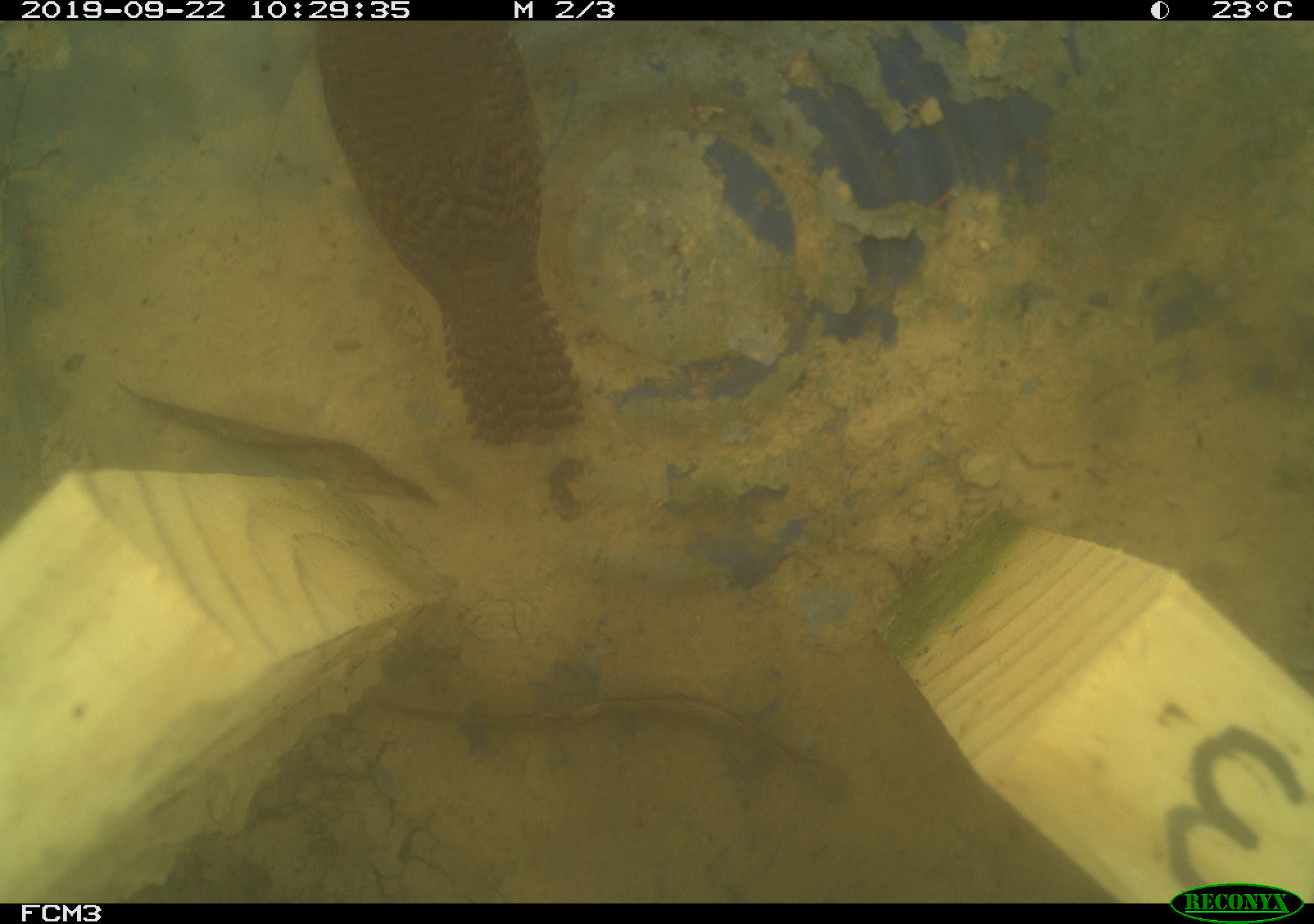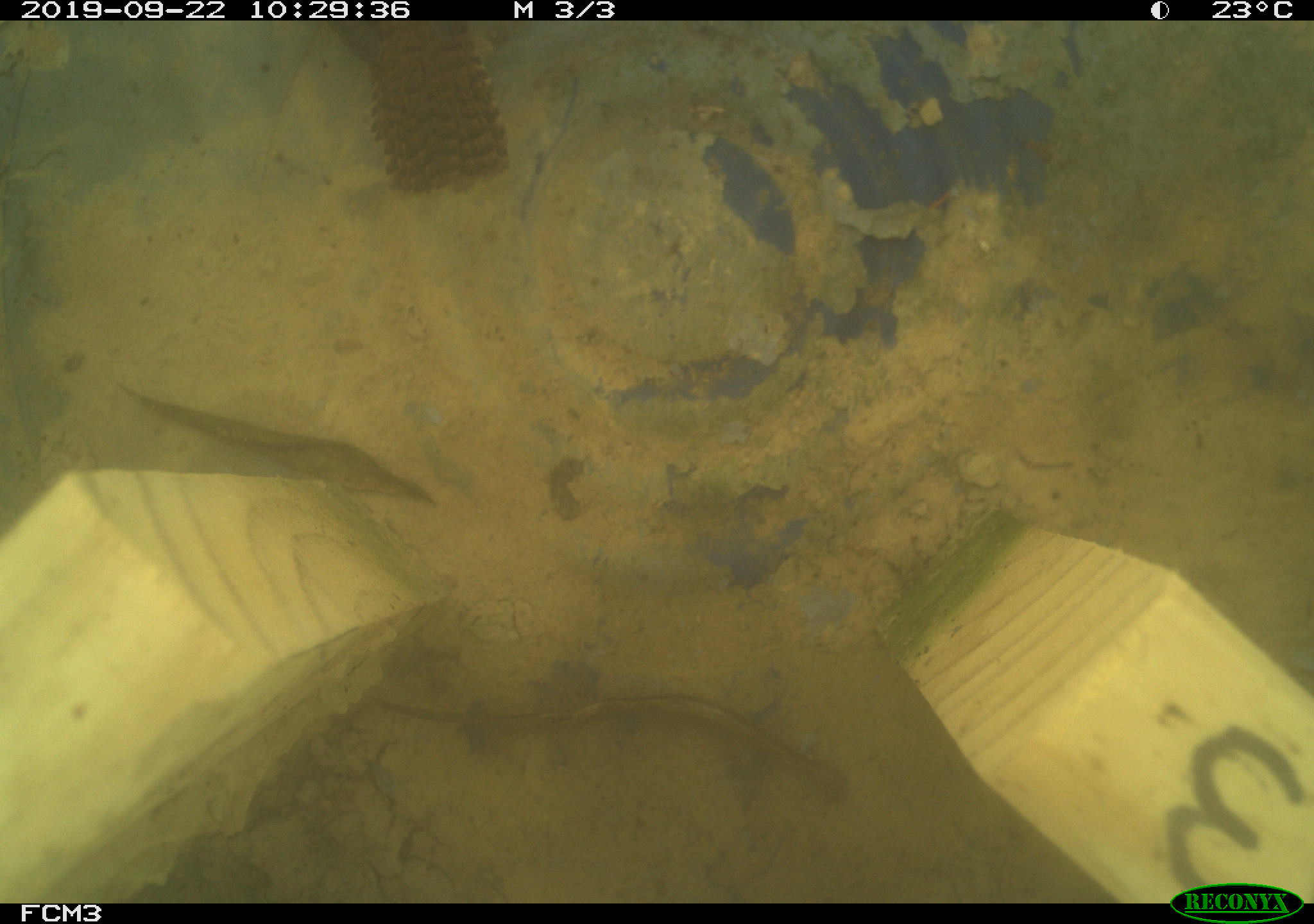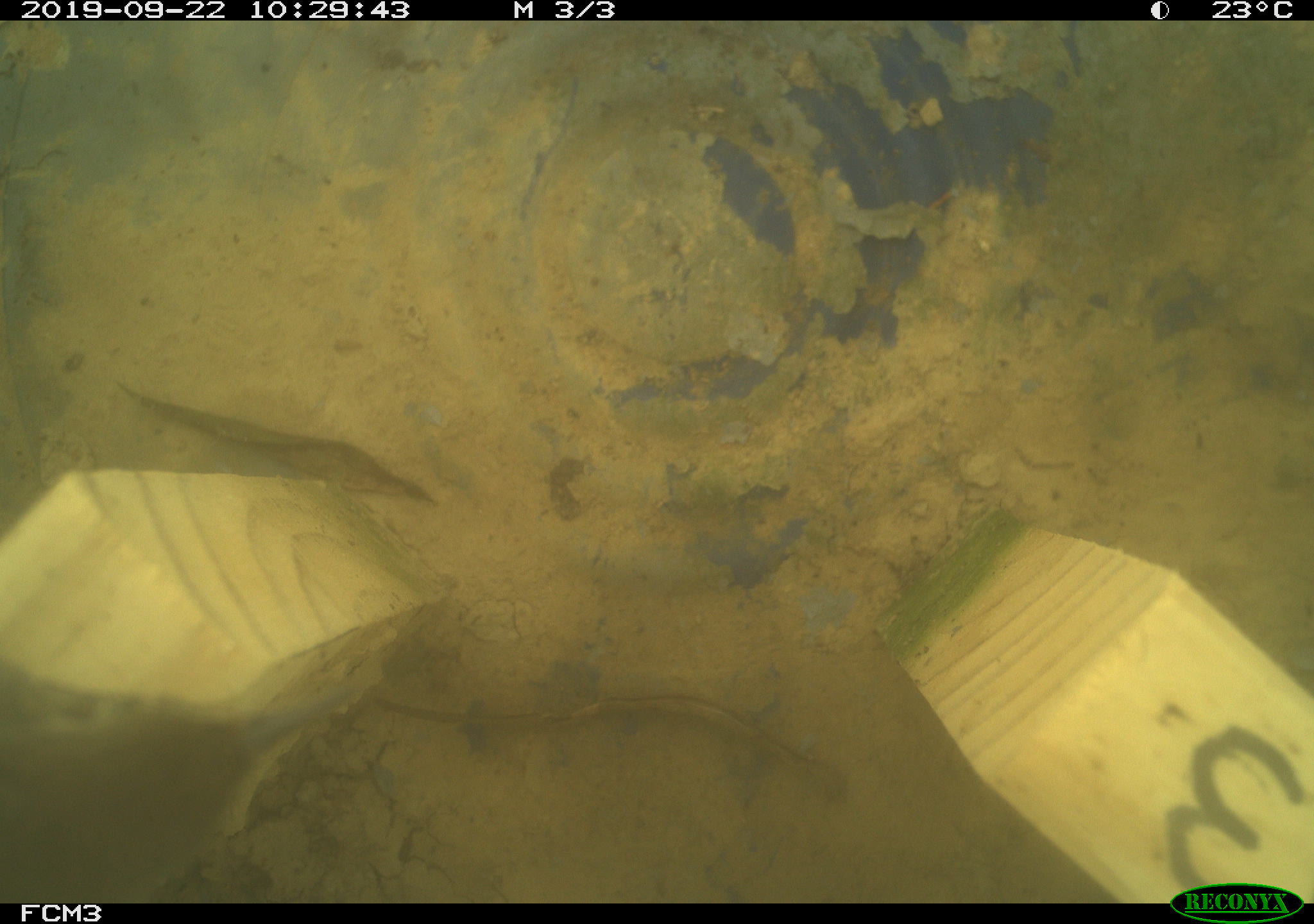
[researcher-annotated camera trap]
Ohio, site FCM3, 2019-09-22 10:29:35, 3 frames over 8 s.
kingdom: Animalia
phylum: Chordata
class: Aves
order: Passeriformes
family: Troglodytidae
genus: Troglodytes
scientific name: Troglodytes aedon aedon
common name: northern house wren